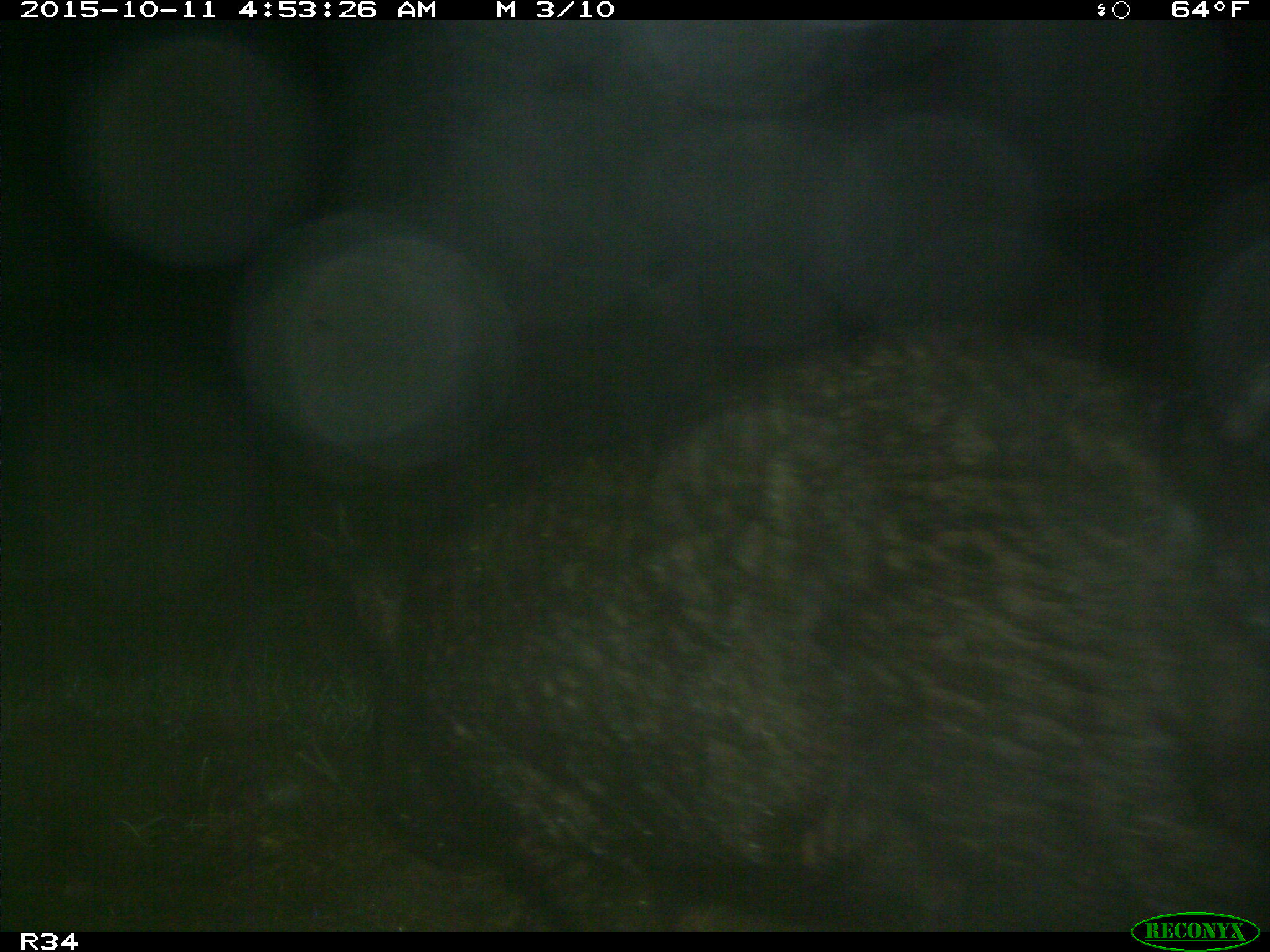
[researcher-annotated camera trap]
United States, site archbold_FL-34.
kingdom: Animalia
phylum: Chordata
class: Mammalia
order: Artiodactyla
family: Suidae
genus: Sus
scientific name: Sus scrofa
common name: wild boar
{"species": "Sus scrofa (wild boar)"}